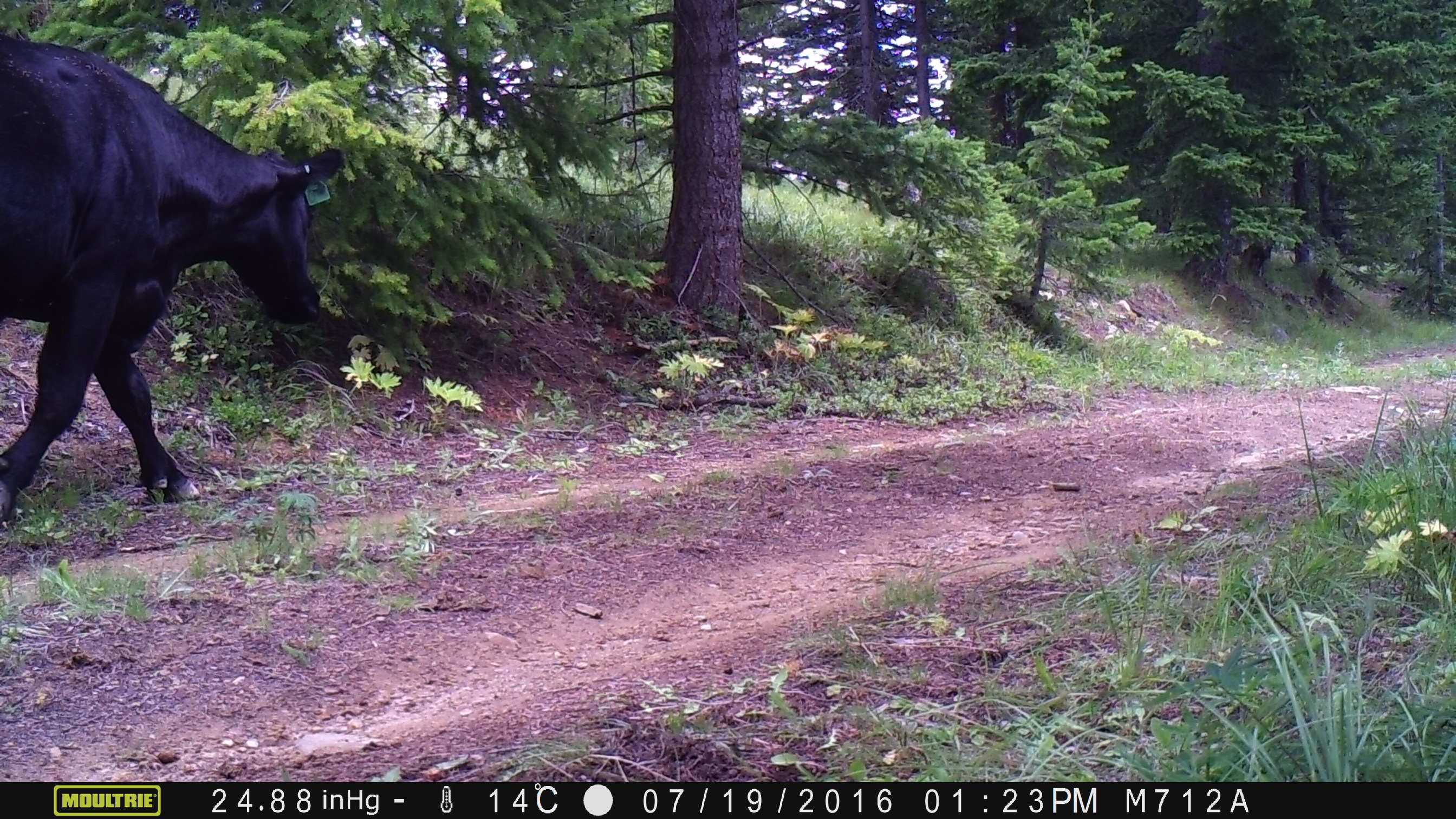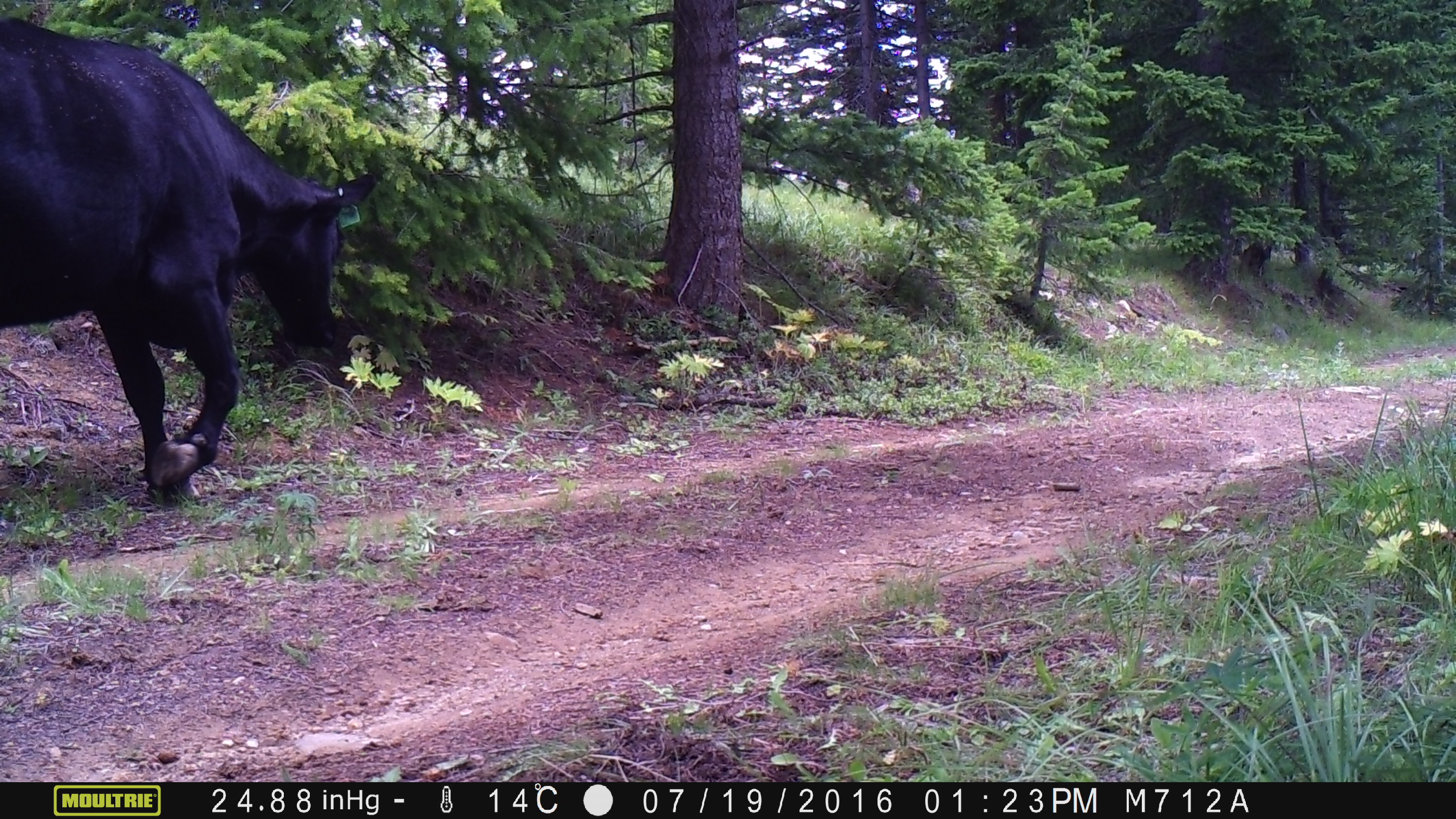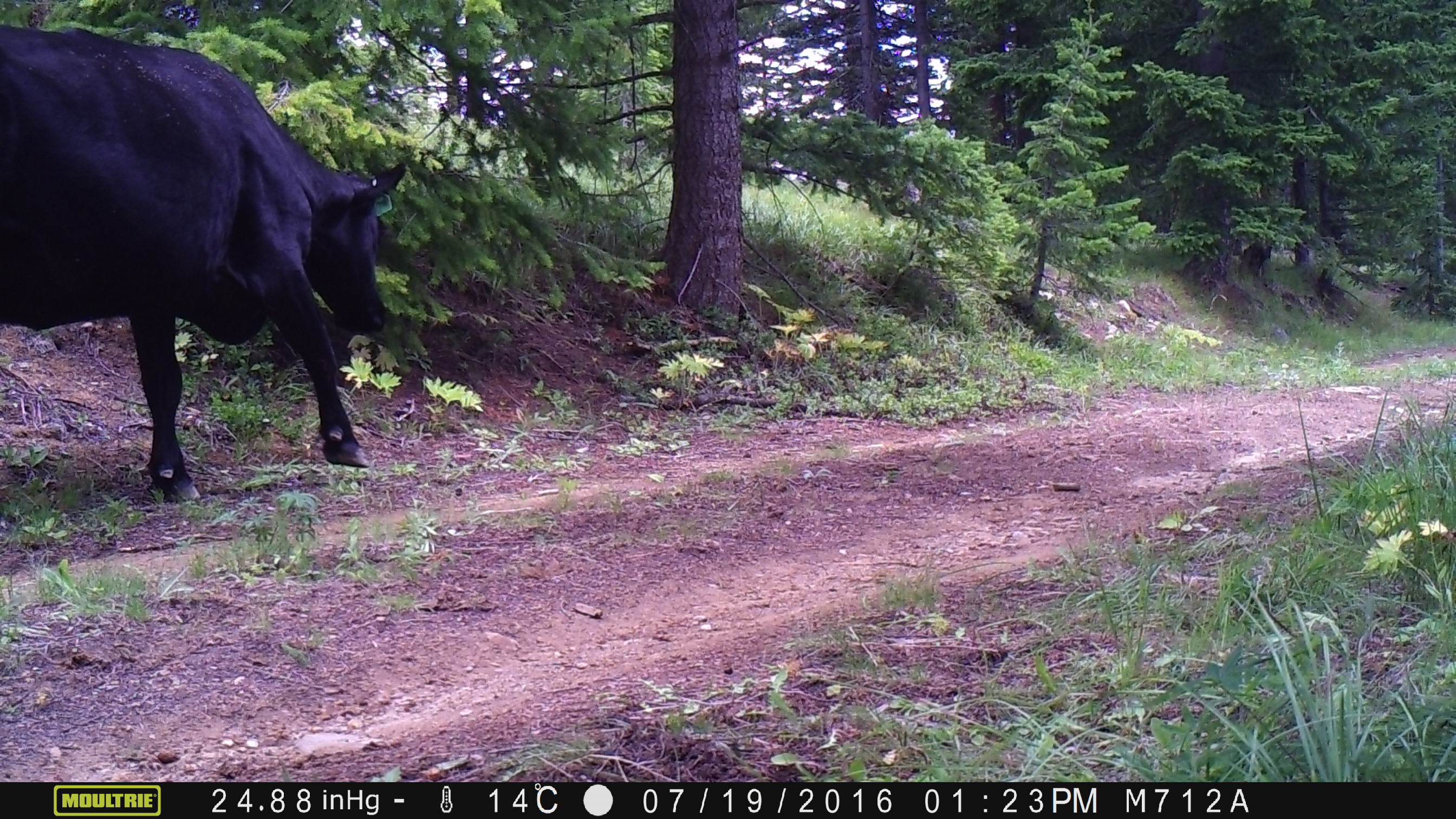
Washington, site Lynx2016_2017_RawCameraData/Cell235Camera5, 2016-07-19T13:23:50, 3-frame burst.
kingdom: Animalia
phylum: Chordata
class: Mammalia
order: Artiodactyla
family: Bovidae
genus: Bos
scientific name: Bos taurus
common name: domestic cattle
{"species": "domestic cattle (Bos taurus)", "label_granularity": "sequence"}